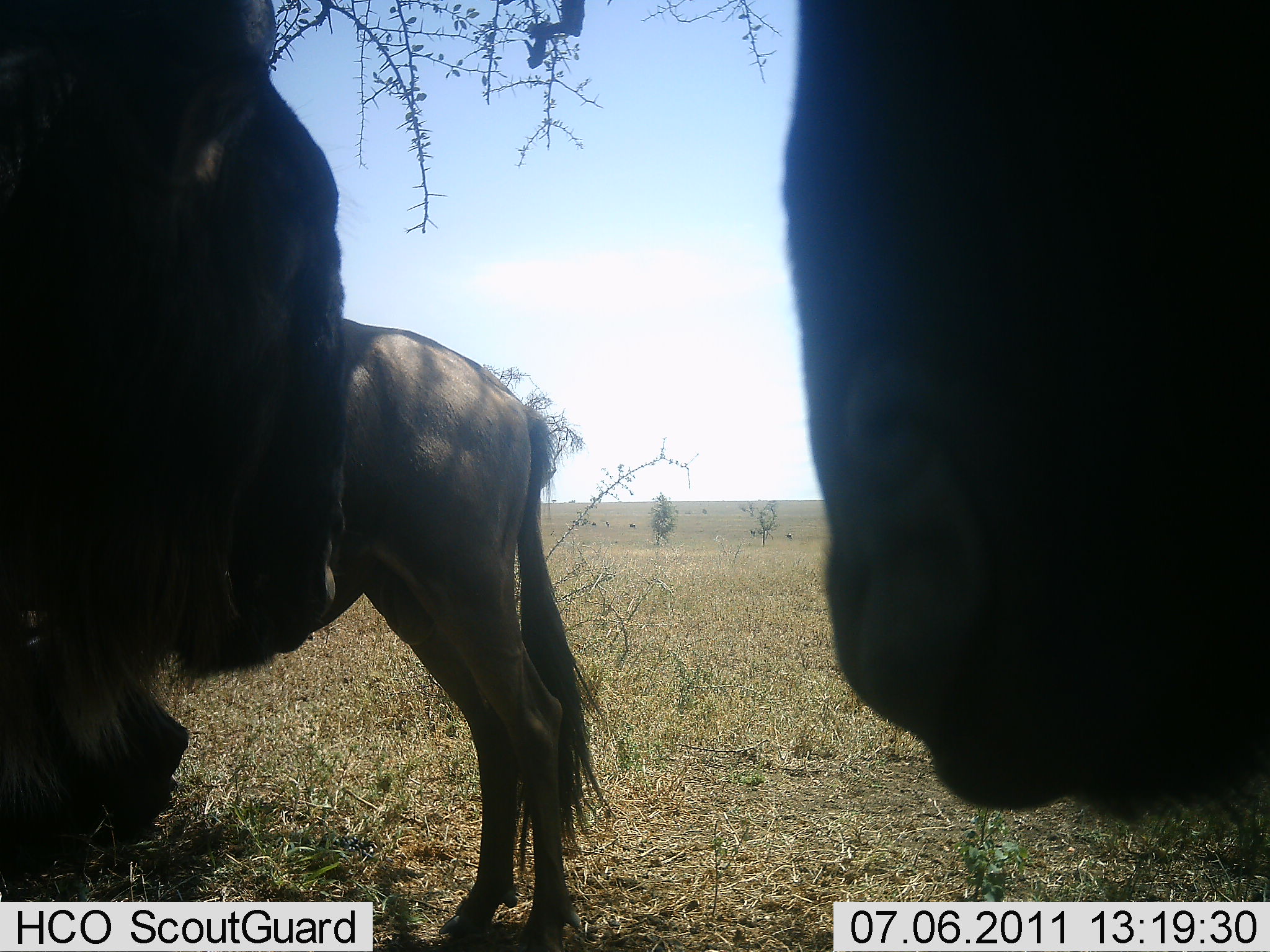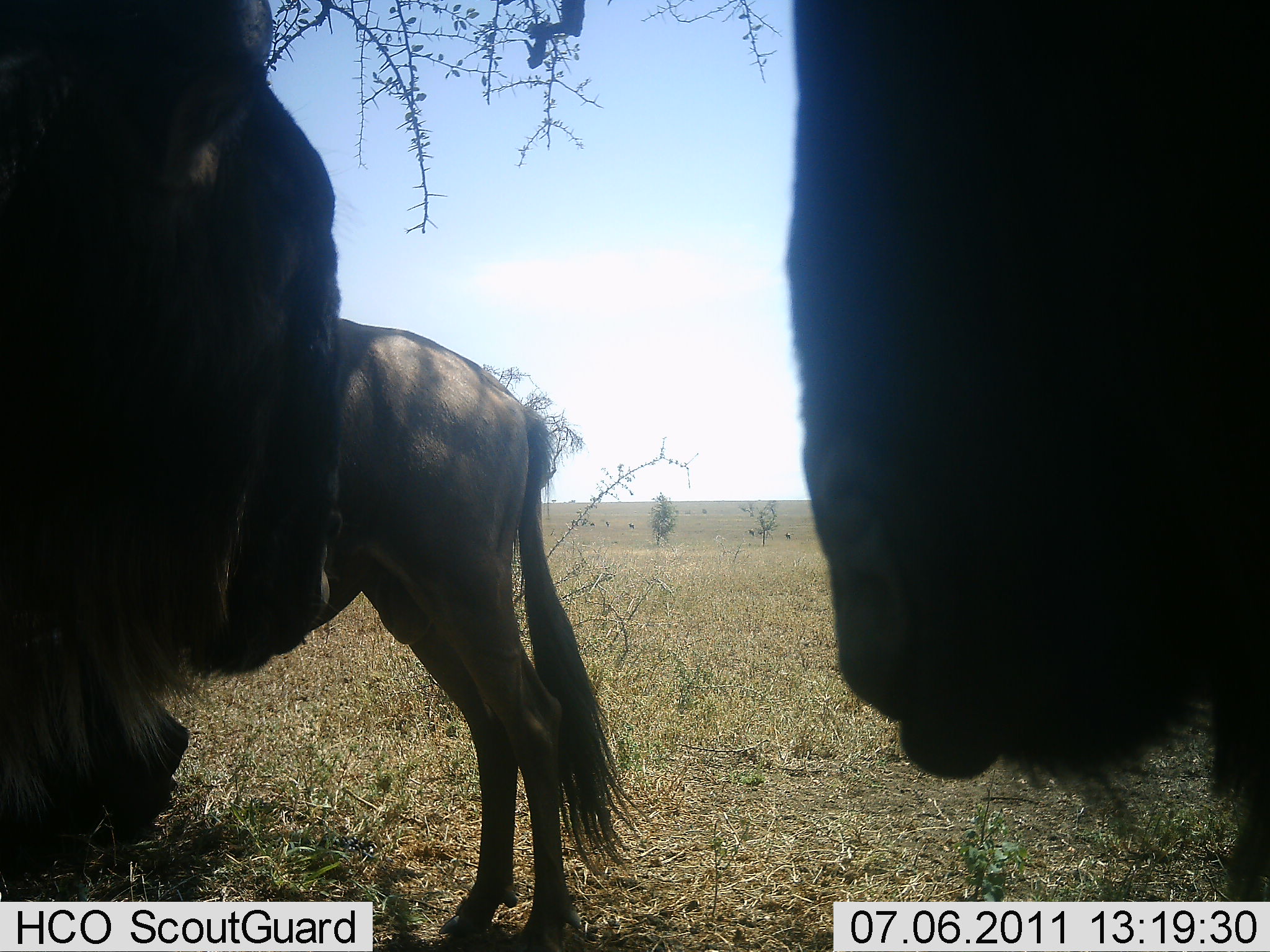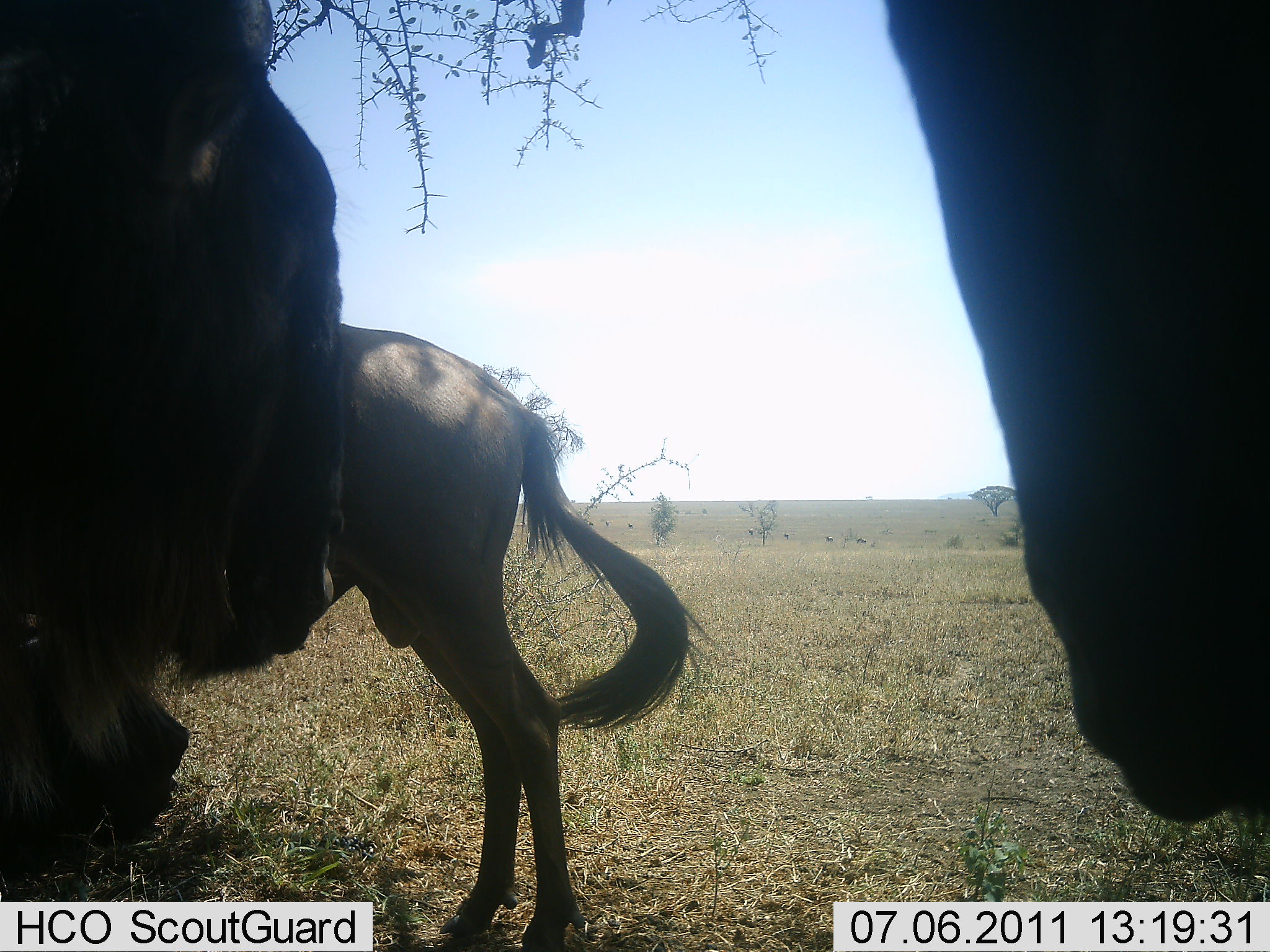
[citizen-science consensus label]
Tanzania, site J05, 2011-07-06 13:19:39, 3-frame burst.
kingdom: Animalia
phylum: Chordata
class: Mammalia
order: Artiodactyla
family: Bovidae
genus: Connochaetes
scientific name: Connochaetes taurinus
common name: blue wildebeest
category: wildebeest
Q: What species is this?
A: Wildebeest (blue wildebeest) (Connochaetes taurinus).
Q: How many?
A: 3.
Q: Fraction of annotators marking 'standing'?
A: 92%.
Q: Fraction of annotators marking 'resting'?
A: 0%.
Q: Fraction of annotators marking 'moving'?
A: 0%.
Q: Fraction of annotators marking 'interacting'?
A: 0%.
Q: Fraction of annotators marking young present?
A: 0%.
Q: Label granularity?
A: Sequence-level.